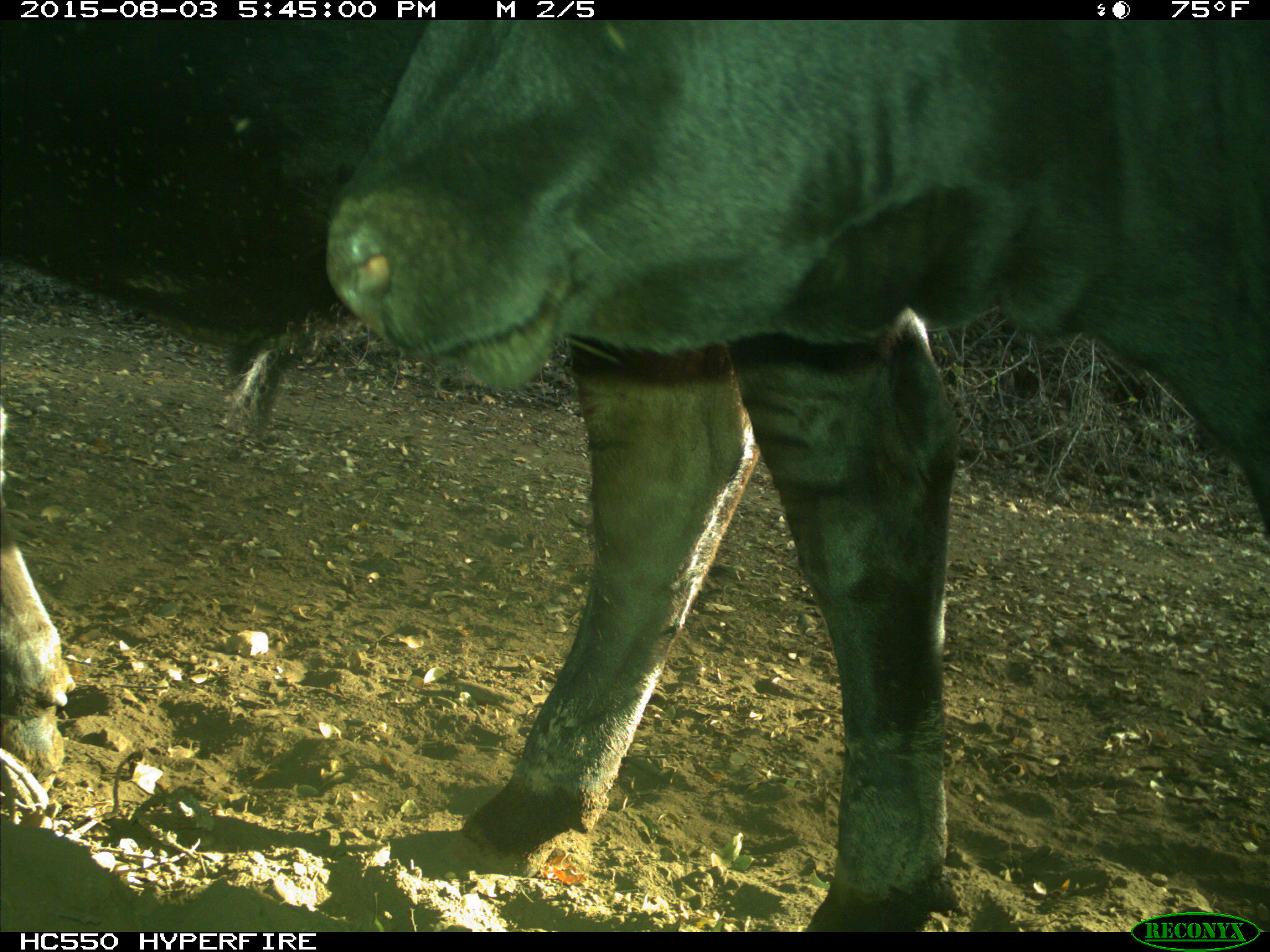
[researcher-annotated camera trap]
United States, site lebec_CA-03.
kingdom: Animalia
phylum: Chordata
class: Mammalia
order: Artiodactyla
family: Bovidae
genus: Bos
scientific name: Bos taurus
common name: domestic cow